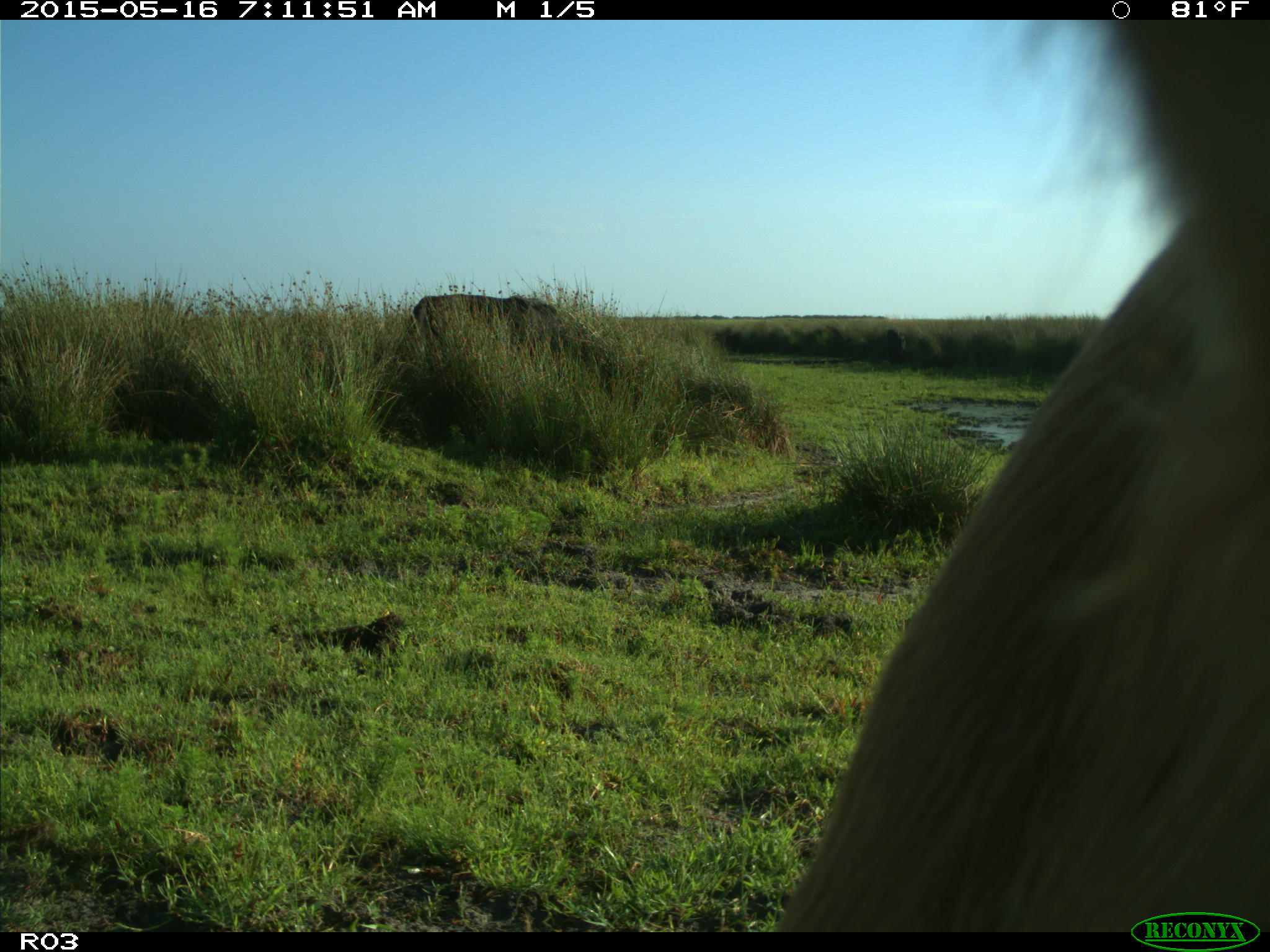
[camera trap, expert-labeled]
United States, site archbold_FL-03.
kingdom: Animalia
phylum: Chordata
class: Mammalia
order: Artiodactyla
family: Bovidae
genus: Bos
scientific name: Bos taurus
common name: domestic cow